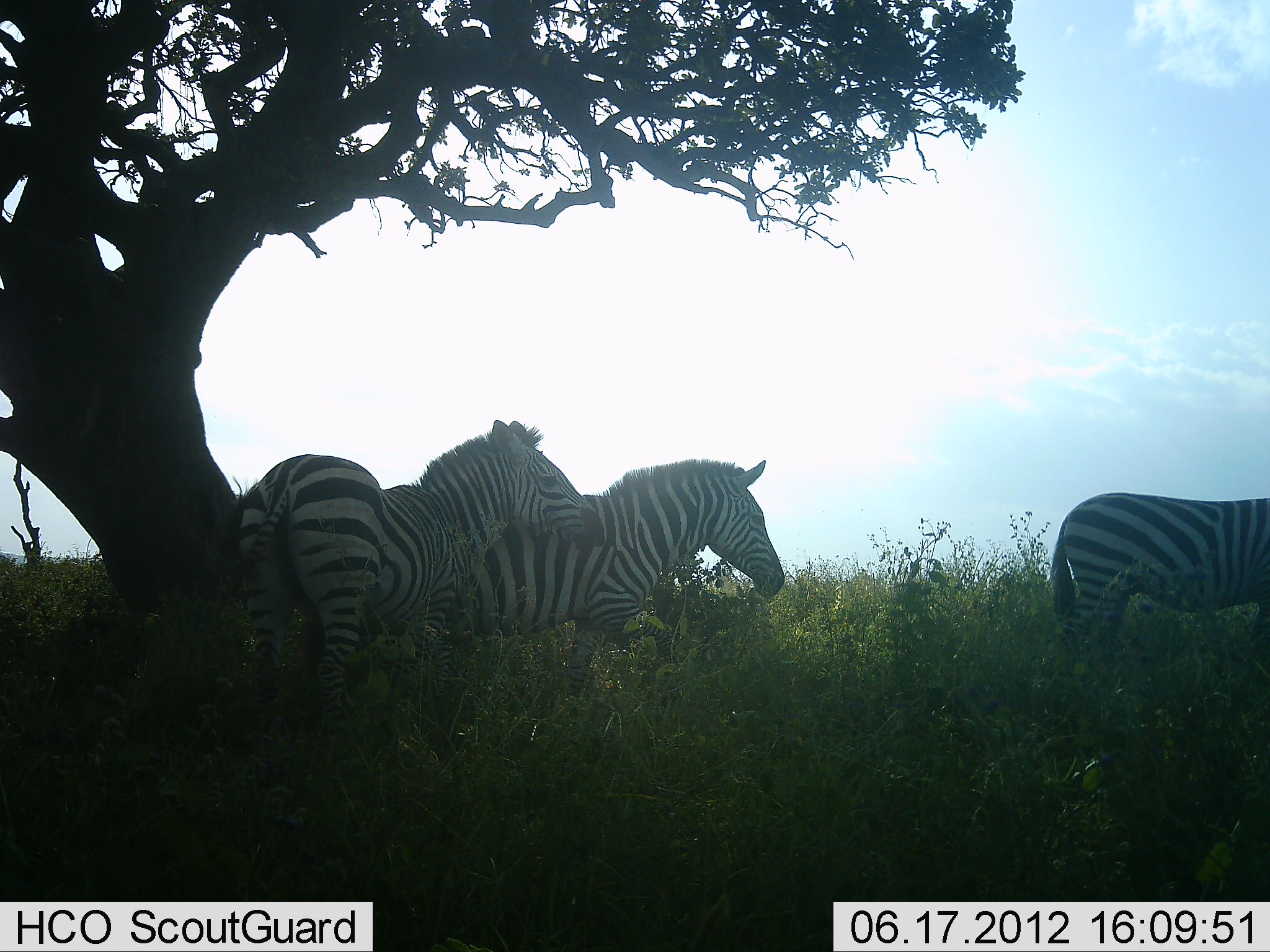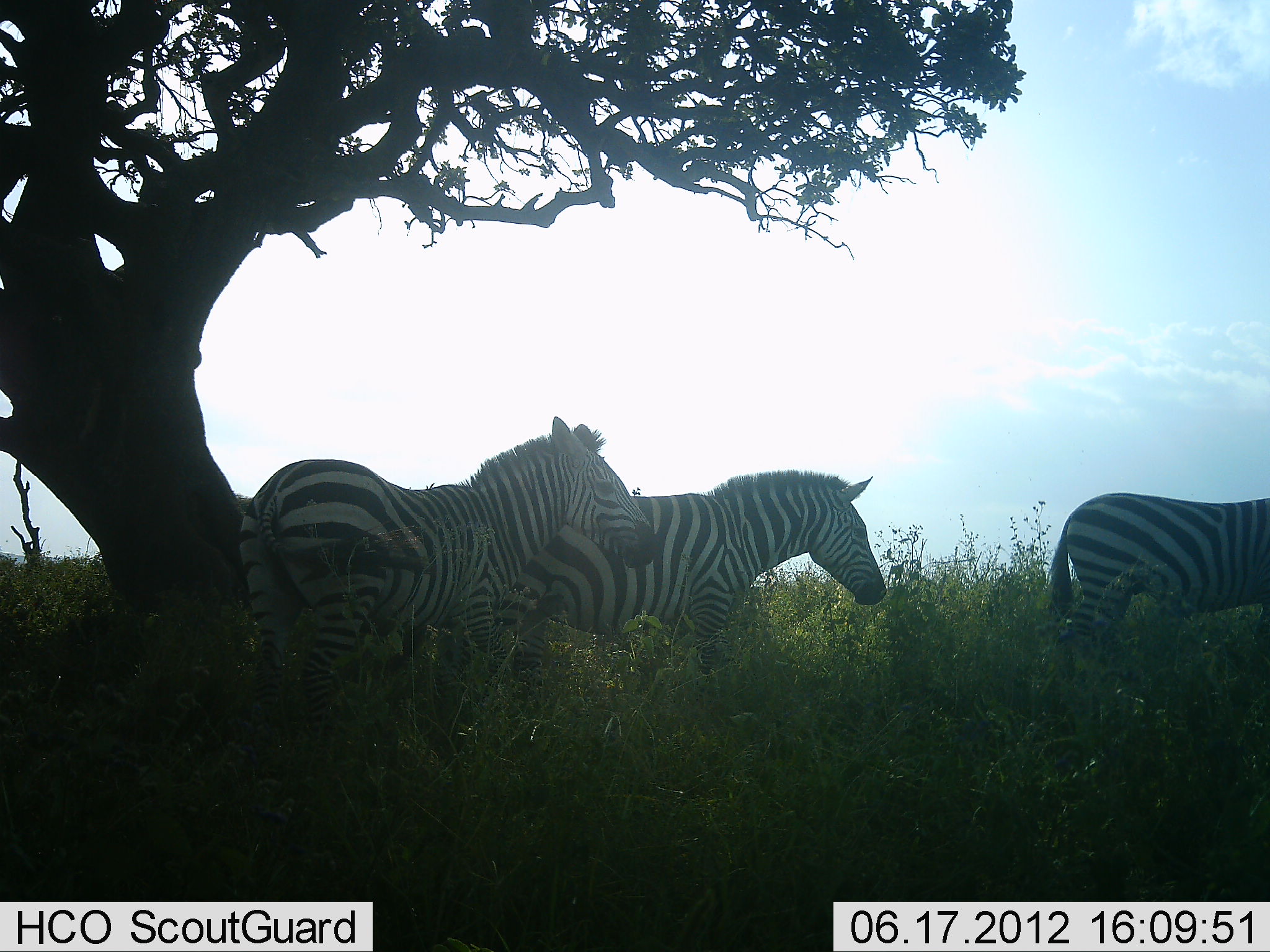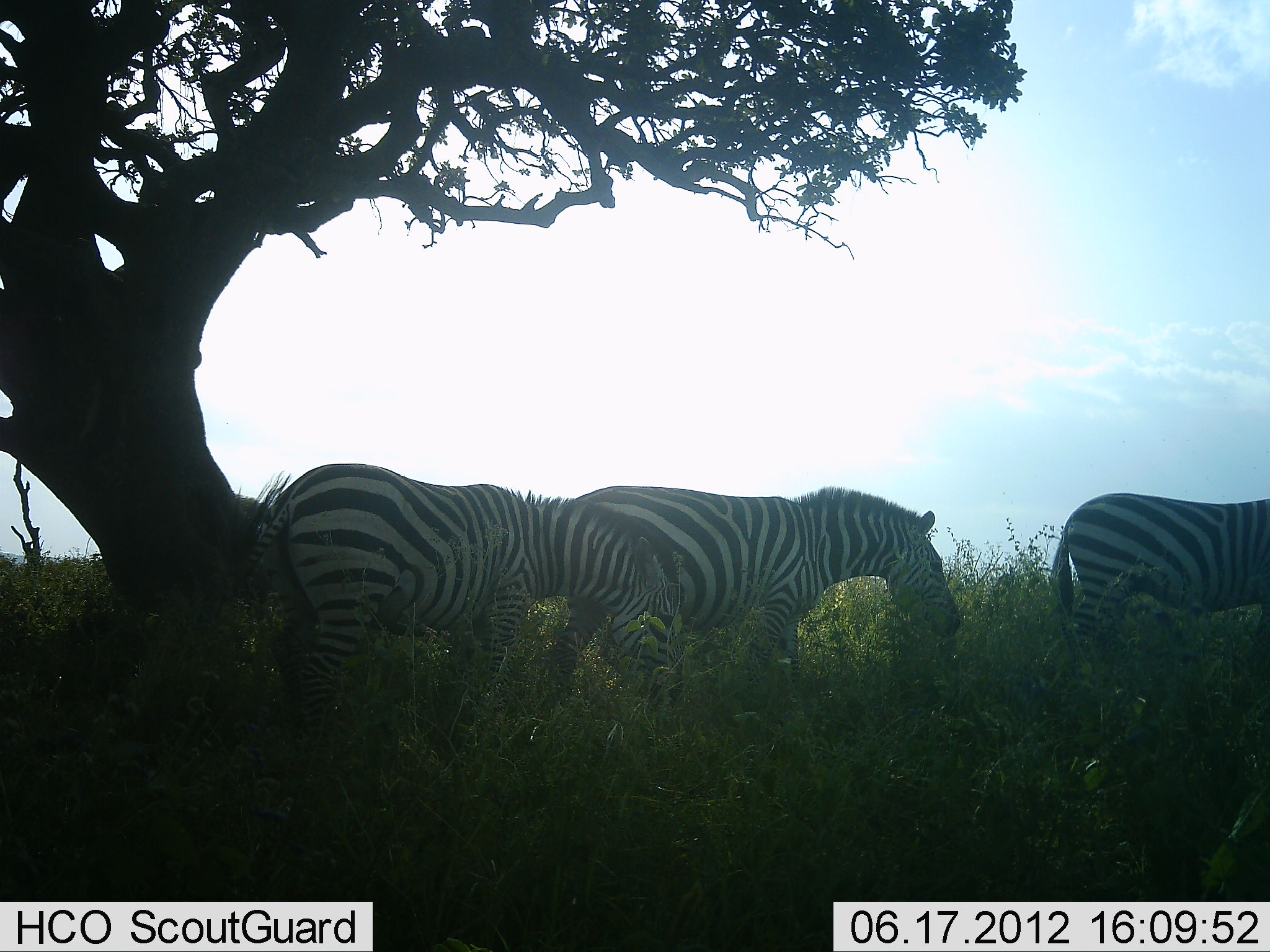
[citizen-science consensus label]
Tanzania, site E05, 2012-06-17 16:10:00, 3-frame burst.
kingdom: Animalia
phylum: Chordata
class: Mammalia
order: Perissodactyla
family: Equidae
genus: Equus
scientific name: Equus quagga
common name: plains zebra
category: zebra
Zebra (plains zebra) (Equus quagga), count 3. Behavior (volunteer vote fractions): standing 40%, resting 10%, moving 60%, interacting 0%. Young present (vote fraction): 0%. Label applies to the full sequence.